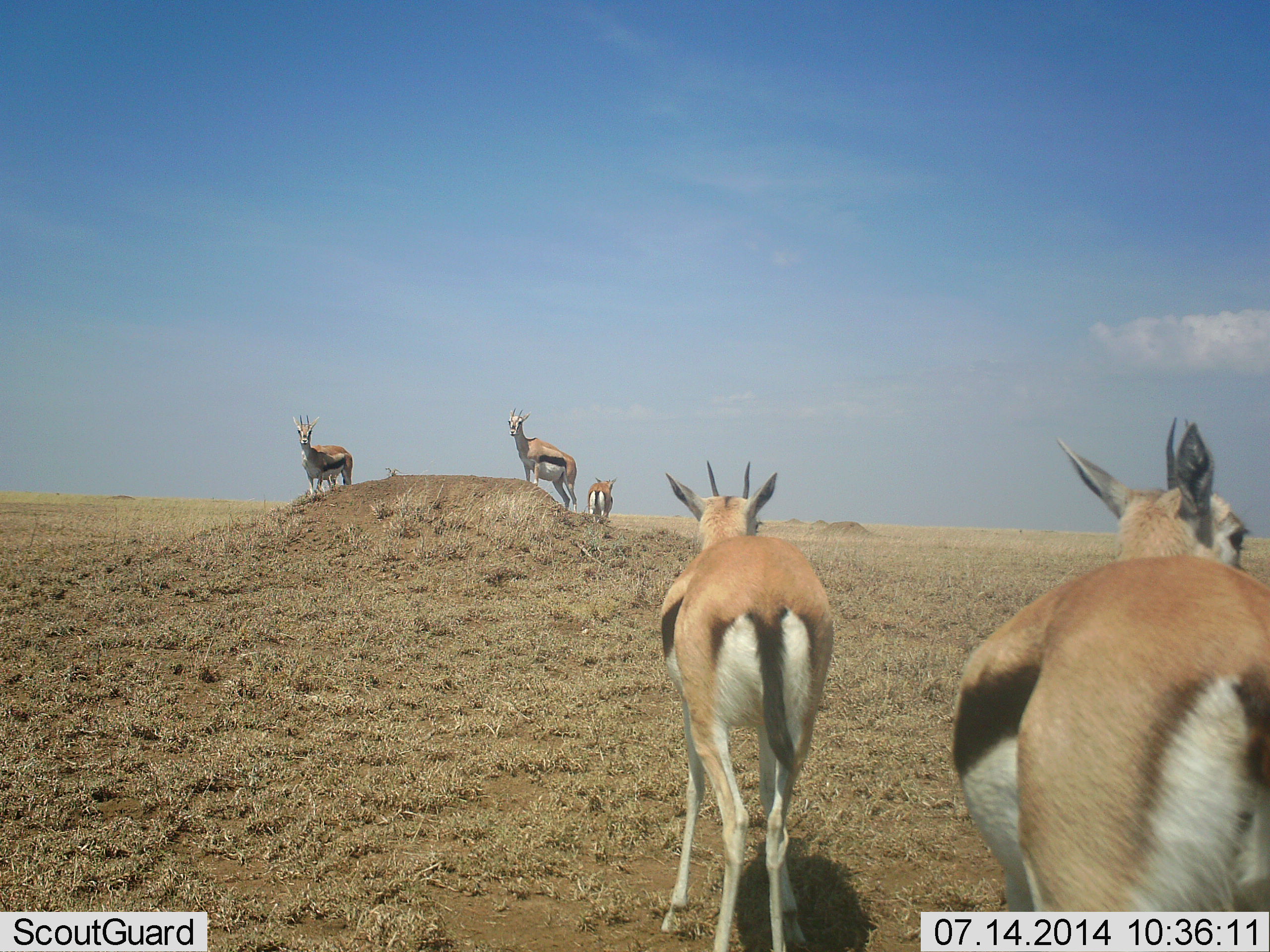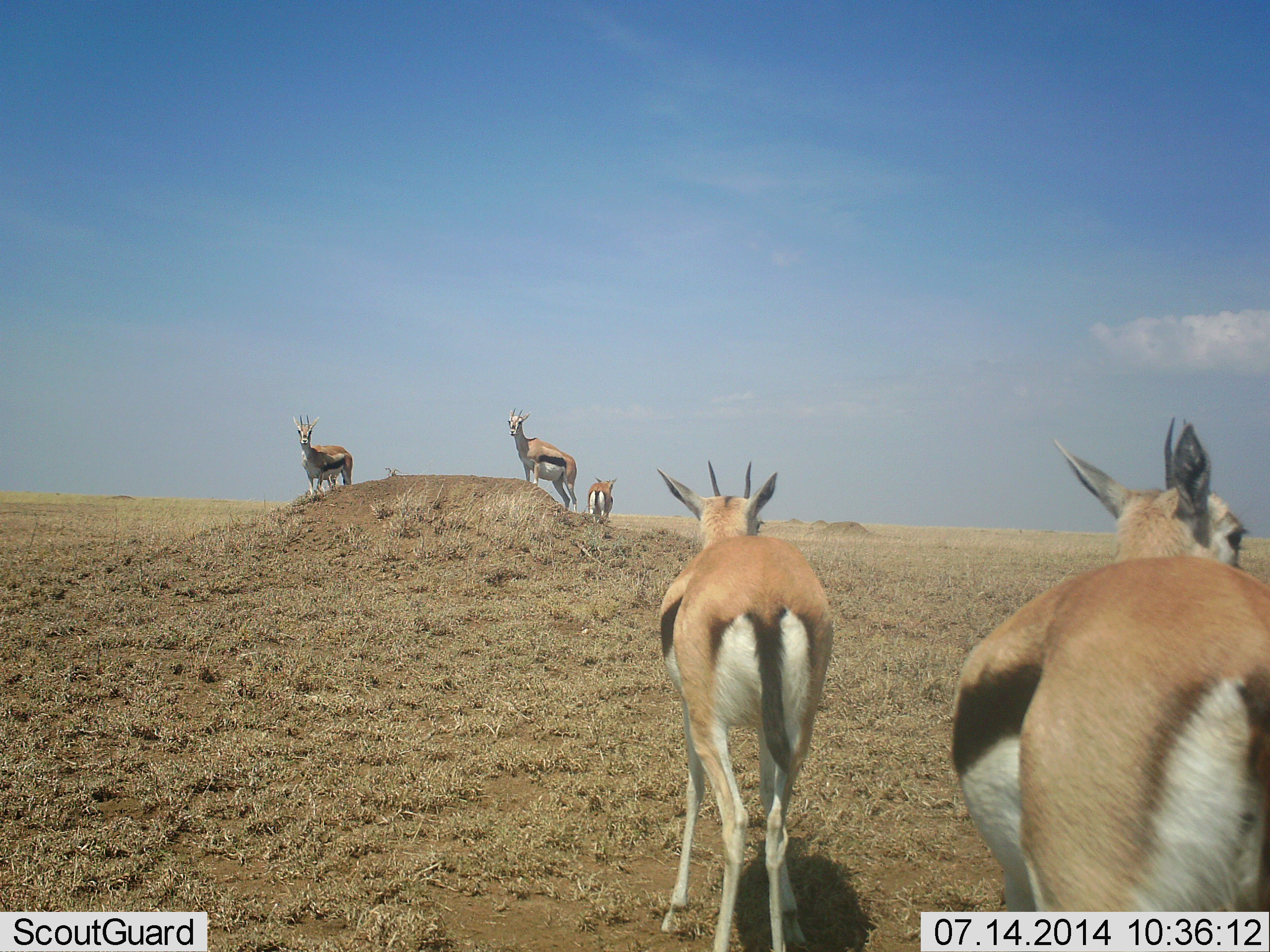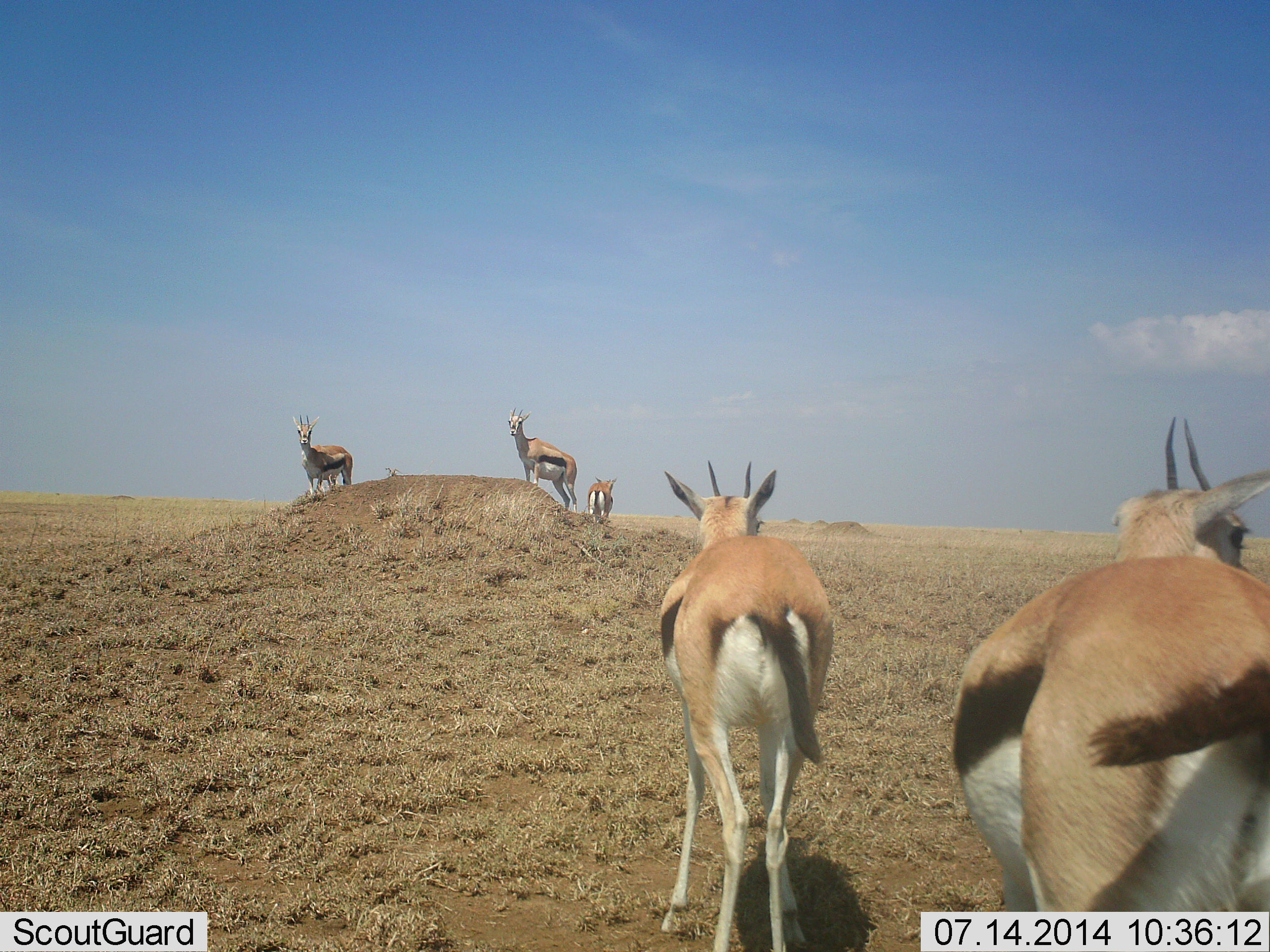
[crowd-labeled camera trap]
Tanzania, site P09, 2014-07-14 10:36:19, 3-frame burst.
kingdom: Animalia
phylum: Chordata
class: Mammalia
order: Artiodactyla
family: Bovidae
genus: Eudorcas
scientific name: Eudorcas thomsonii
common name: thomson's gazelle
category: gazellethomsons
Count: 5.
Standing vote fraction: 100%.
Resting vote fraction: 0%.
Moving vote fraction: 0%.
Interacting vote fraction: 0%.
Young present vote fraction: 0%.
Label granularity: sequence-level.